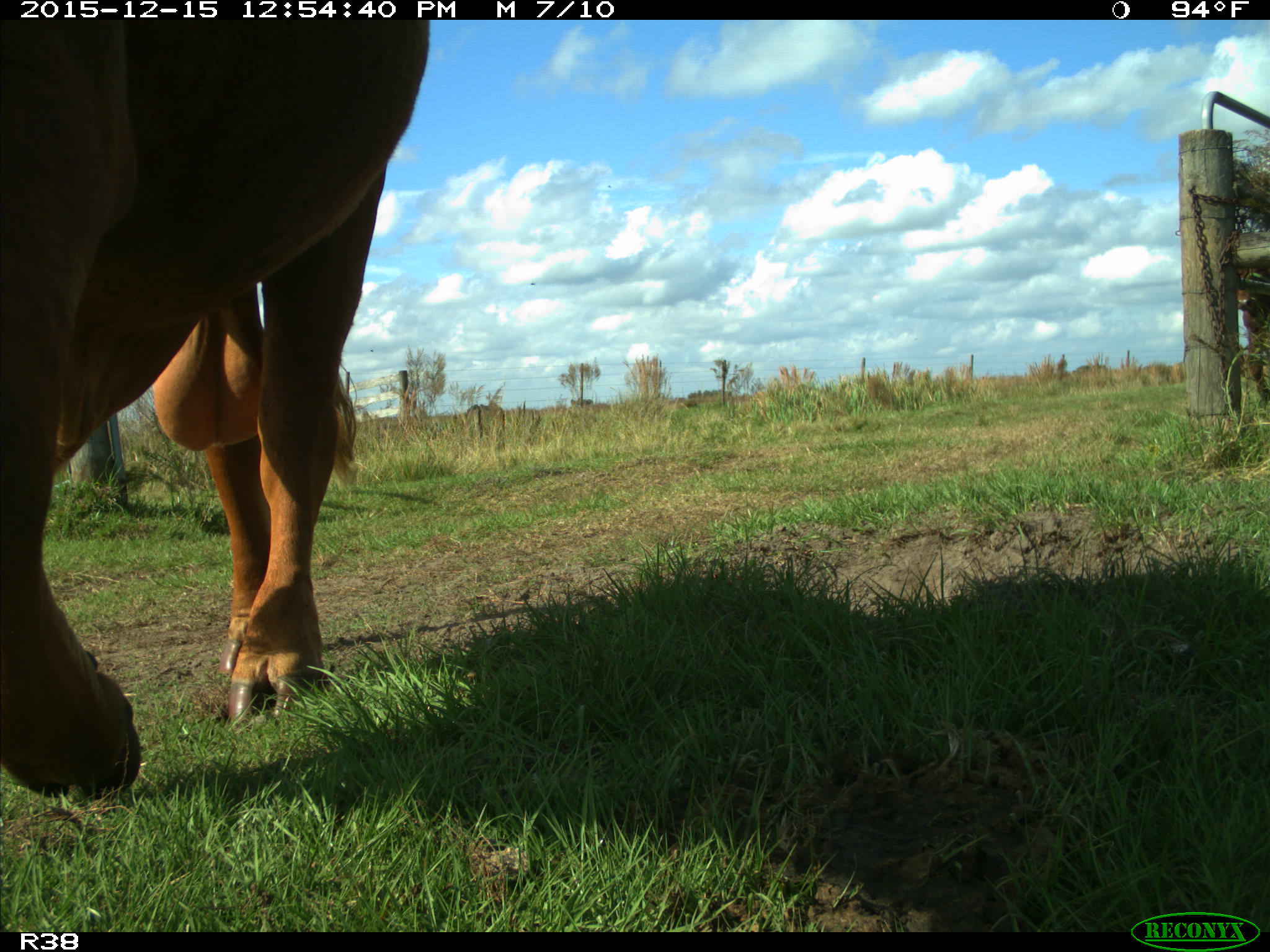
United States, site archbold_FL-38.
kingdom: Animalia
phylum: Chordata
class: Mammalia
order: Artiodactyla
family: Bovidae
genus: Bos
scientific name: Bos taurus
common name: domestic cow